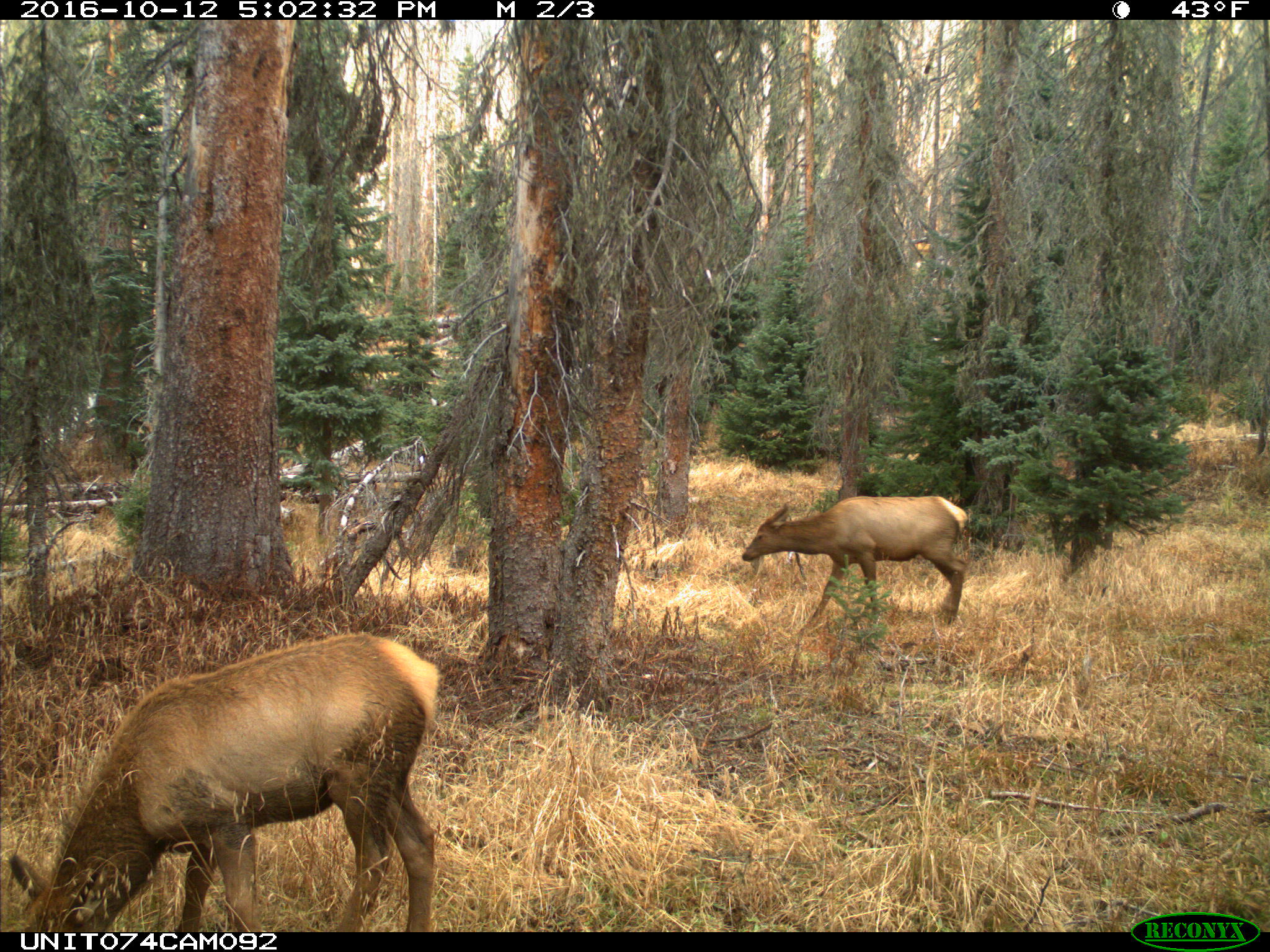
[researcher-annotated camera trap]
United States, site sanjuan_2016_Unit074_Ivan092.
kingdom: Animalia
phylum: Chordata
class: Mammalia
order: Artiodactyla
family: Cervidae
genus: Cervus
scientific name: Cervus elaphus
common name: red deer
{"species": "Cervus elaphus (red deer)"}